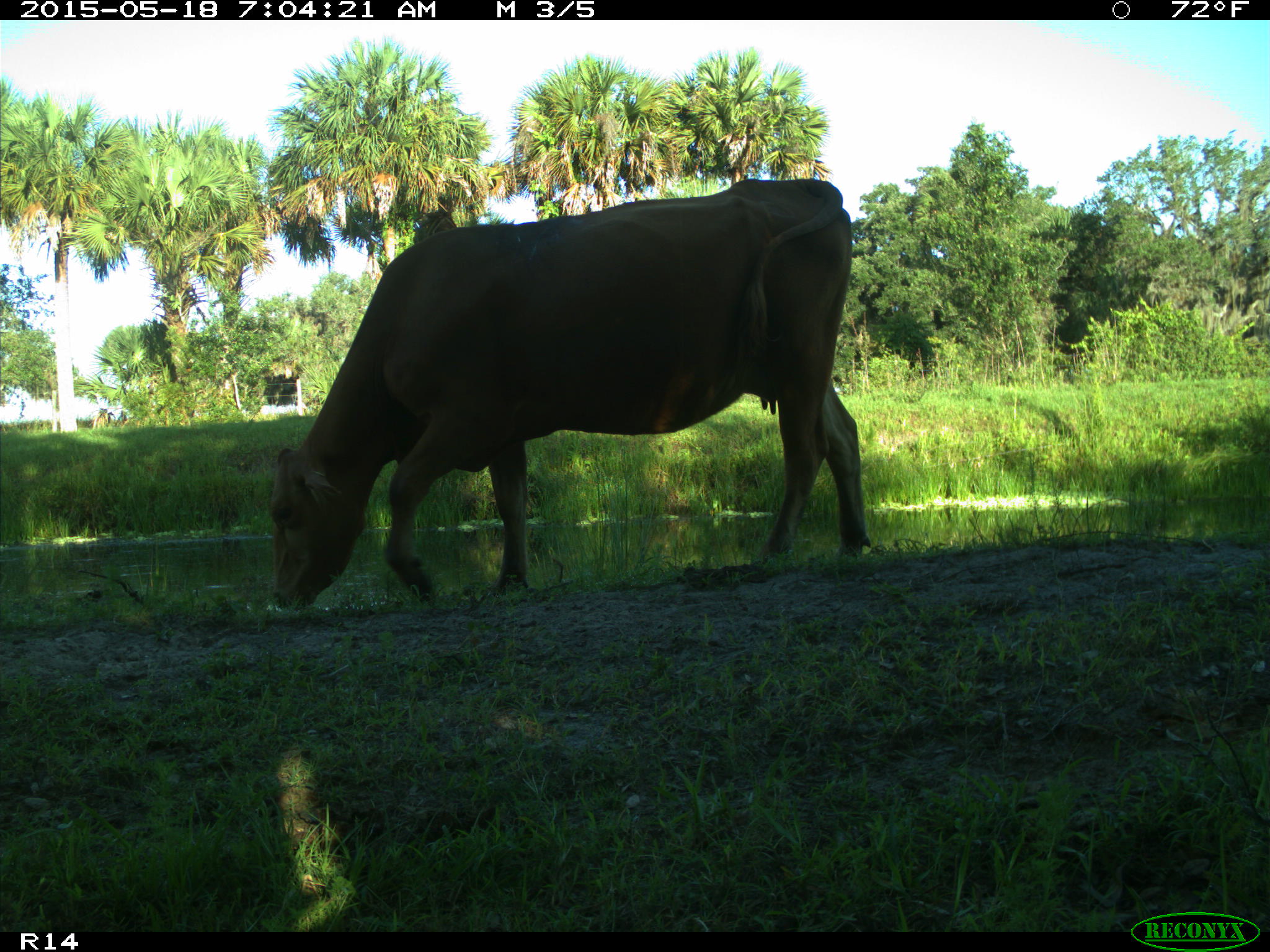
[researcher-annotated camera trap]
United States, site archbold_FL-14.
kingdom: Animalia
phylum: Chordata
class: Mammalia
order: Artiodactyla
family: Bovidae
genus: Bos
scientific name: Bos taurus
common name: domestic cow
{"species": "Bos taurus (domestic cow)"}